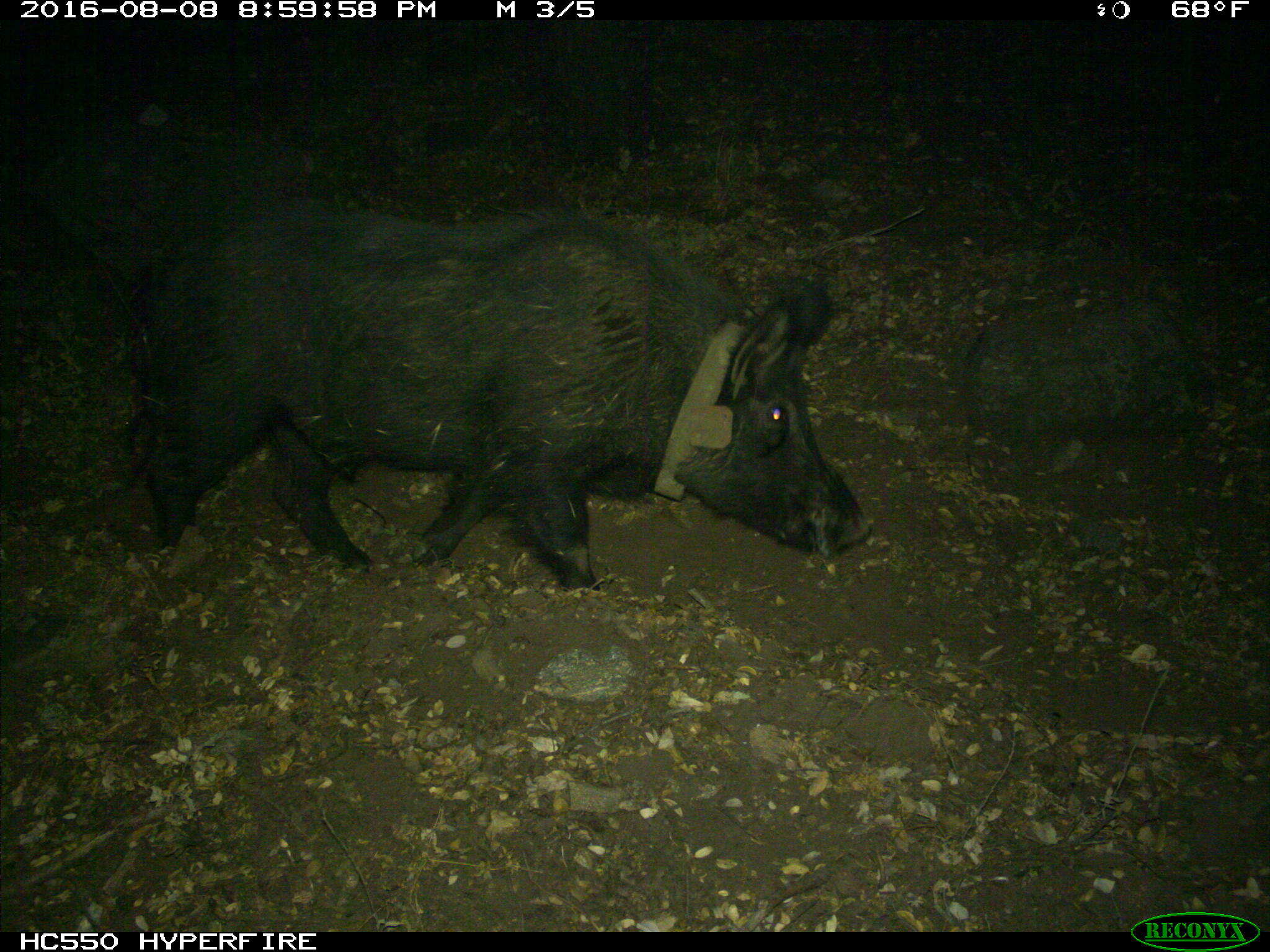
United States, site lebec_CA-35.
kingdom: Animalia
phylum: Chordata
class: Mammalia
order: Artiodactyla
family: Suidae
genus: Sus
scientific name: Sus scrofa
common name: wild boar